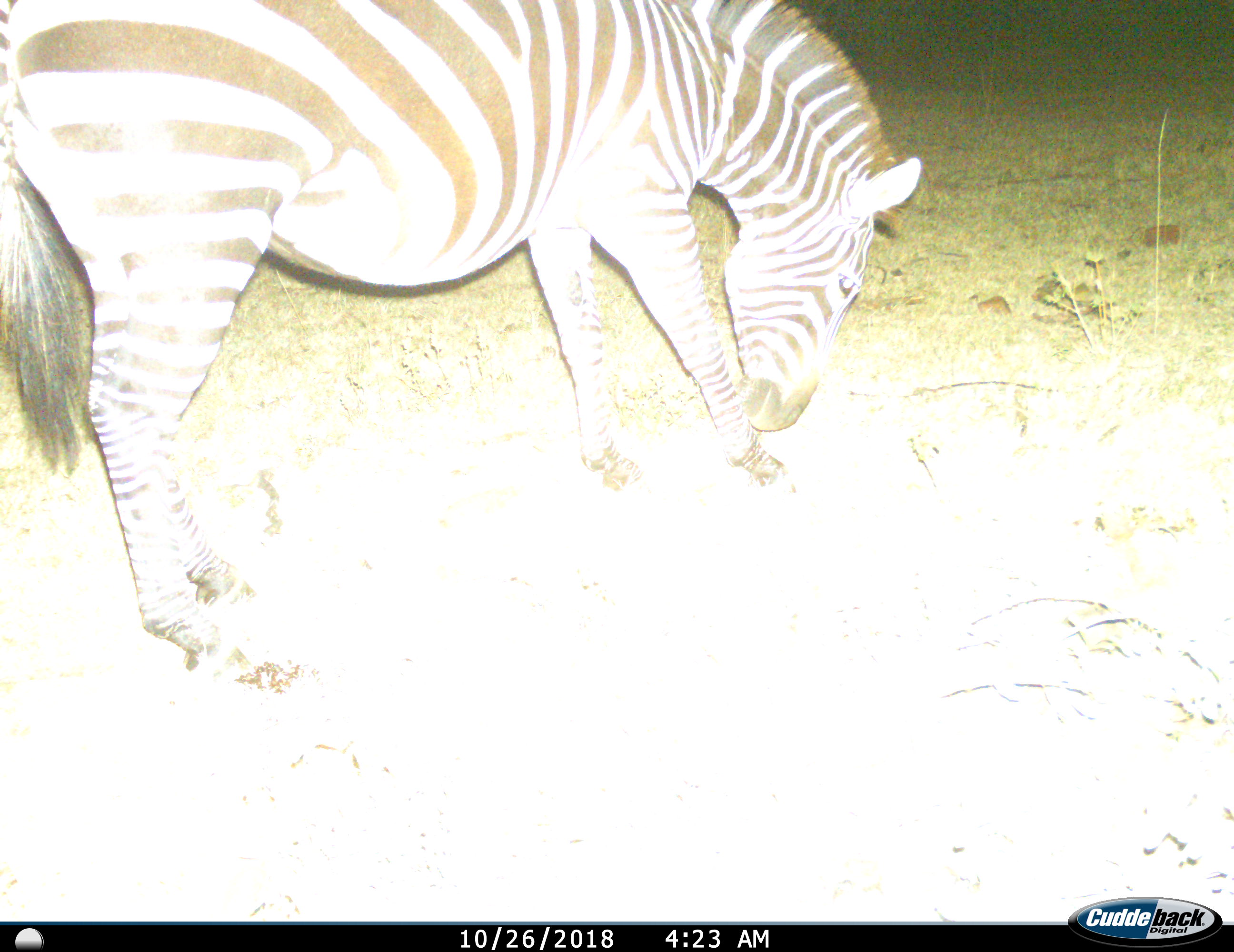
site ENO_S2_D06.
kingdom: Animalia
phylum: Chordata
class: Mammalia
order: Perissodactyla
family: Equidae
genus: Equus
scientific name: Equus quagga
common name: plains zebra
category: zebraplains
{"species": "zebraplains (plains zebra) (Equus quagga)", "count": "1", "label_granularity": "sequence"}